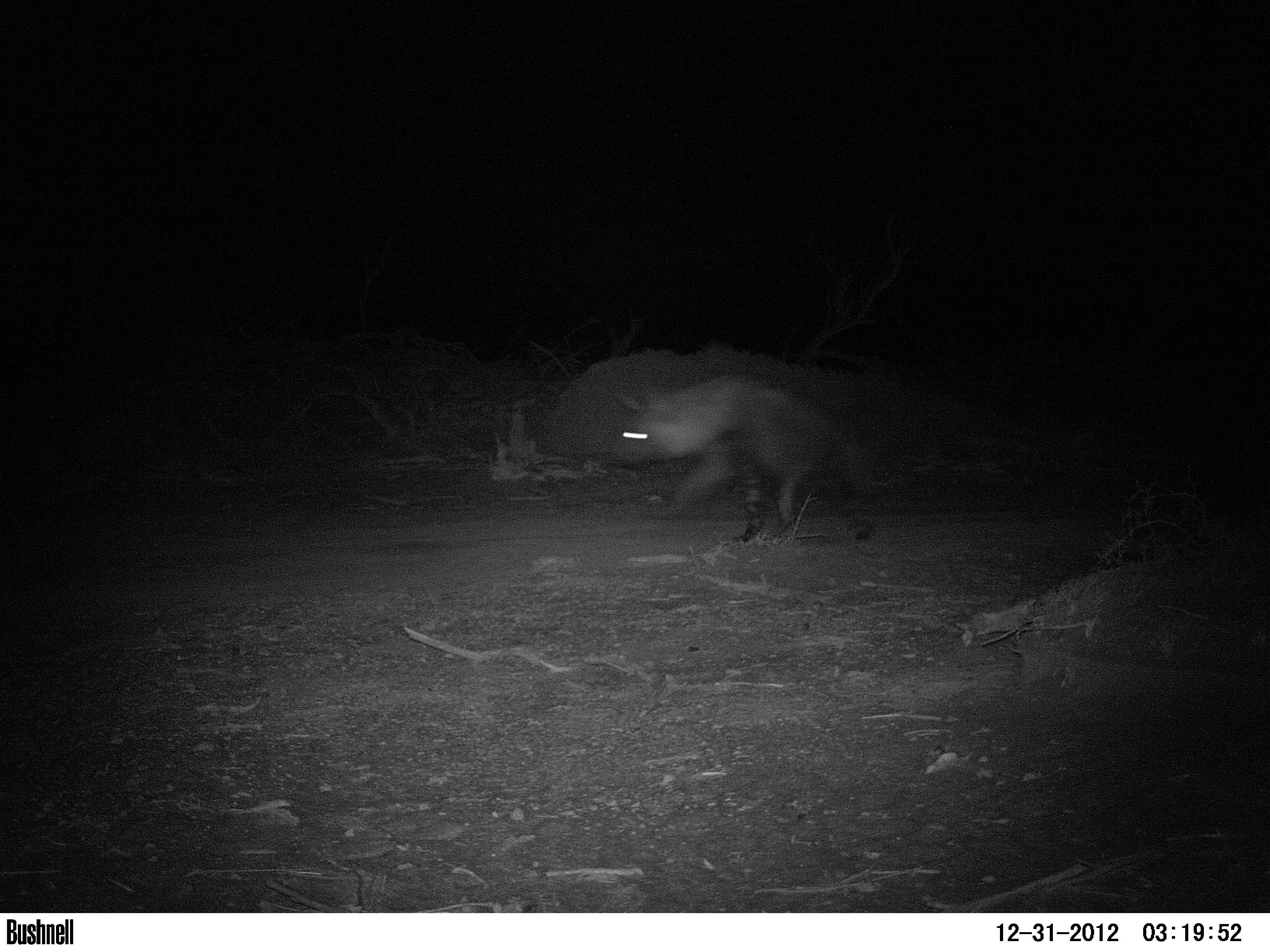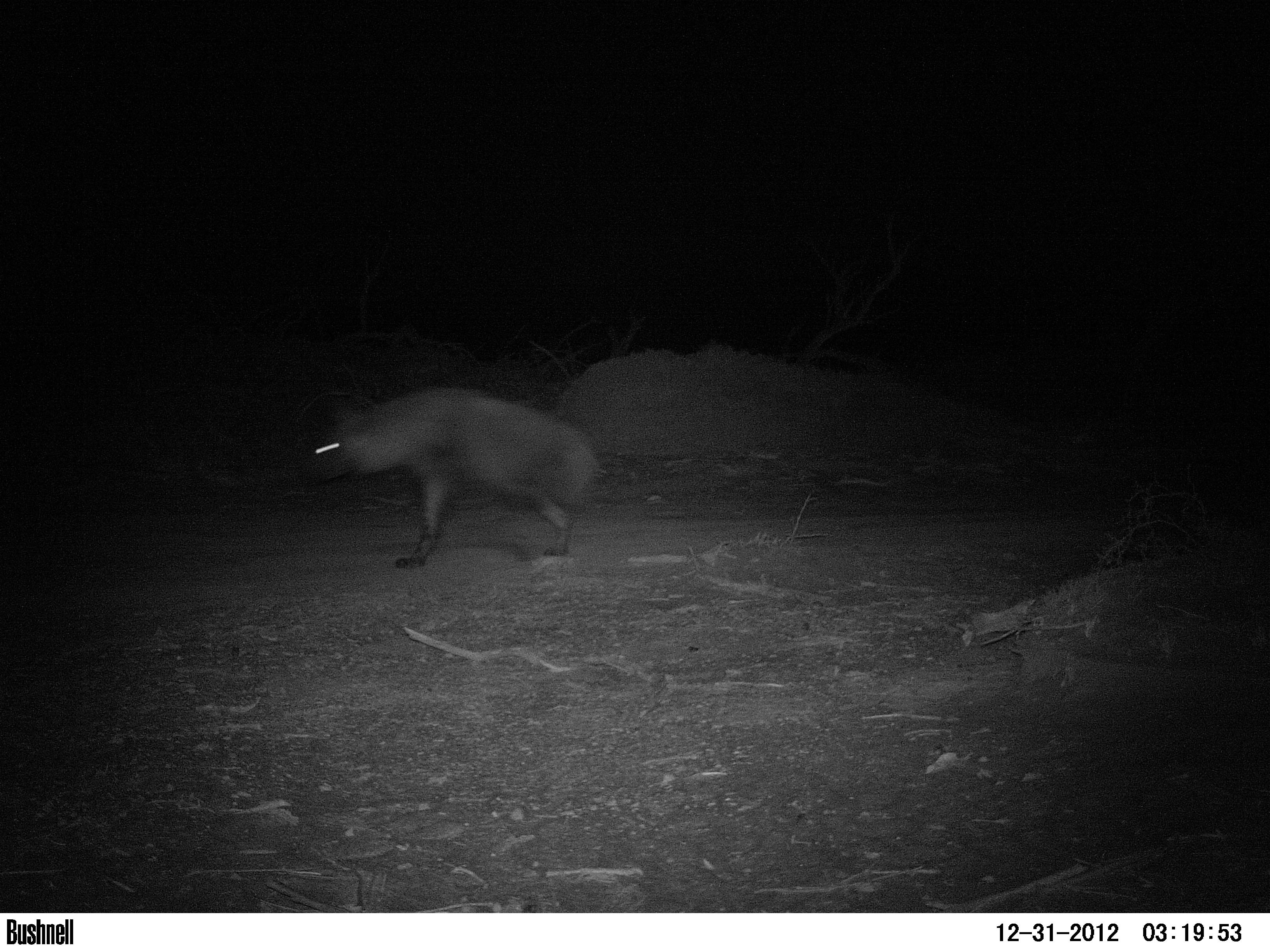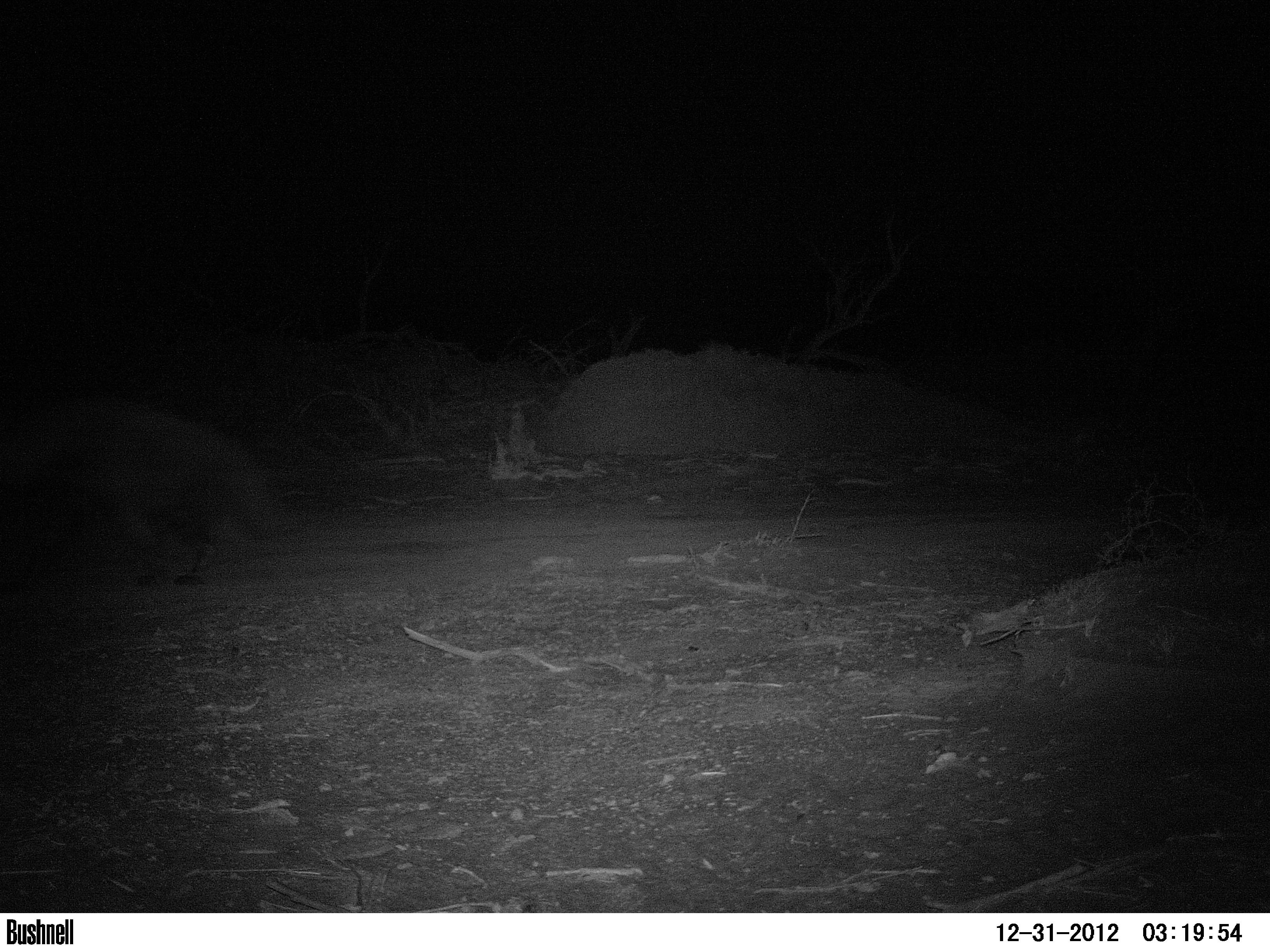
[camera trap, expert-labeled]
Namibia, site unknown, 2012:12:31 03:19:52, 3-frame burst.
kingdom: Animalia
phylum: Chordata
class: Mammalia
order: Carnivora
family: Hyaenidae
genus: Parahyaena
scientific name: Parahyaena brunnea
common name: brown hyena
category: hyaena brunnea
Hyaena brunnea (brown hyena) (Parahyaena brunnea).